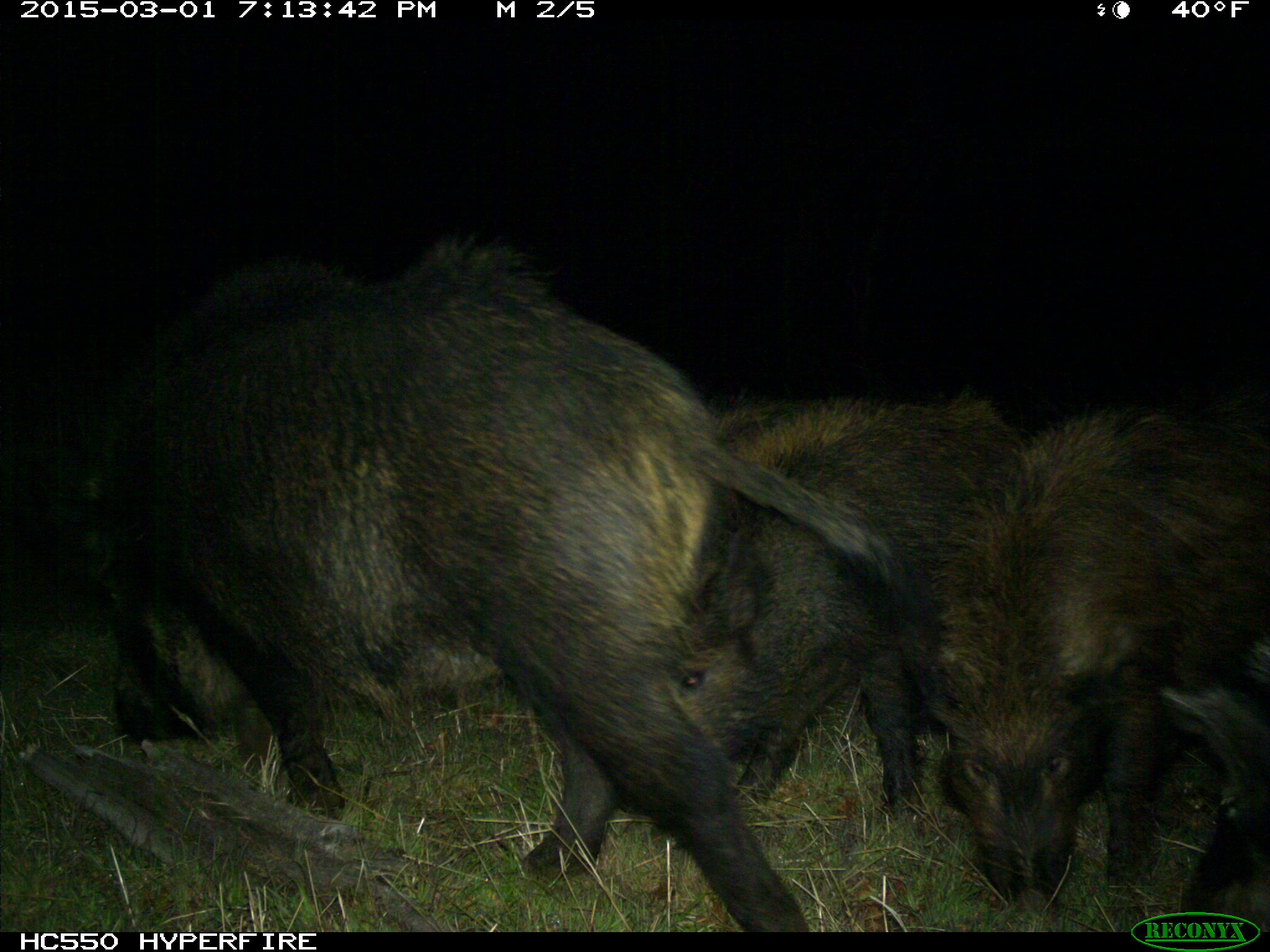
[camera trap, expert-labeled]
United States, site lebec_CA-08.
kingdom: Animalia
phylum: Chordata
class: Mammalia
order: Artiodactyla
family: Suidae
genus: Sus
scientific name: Sus scrofa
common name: wild boar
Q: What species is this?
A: Sus scrofa (wild boar).